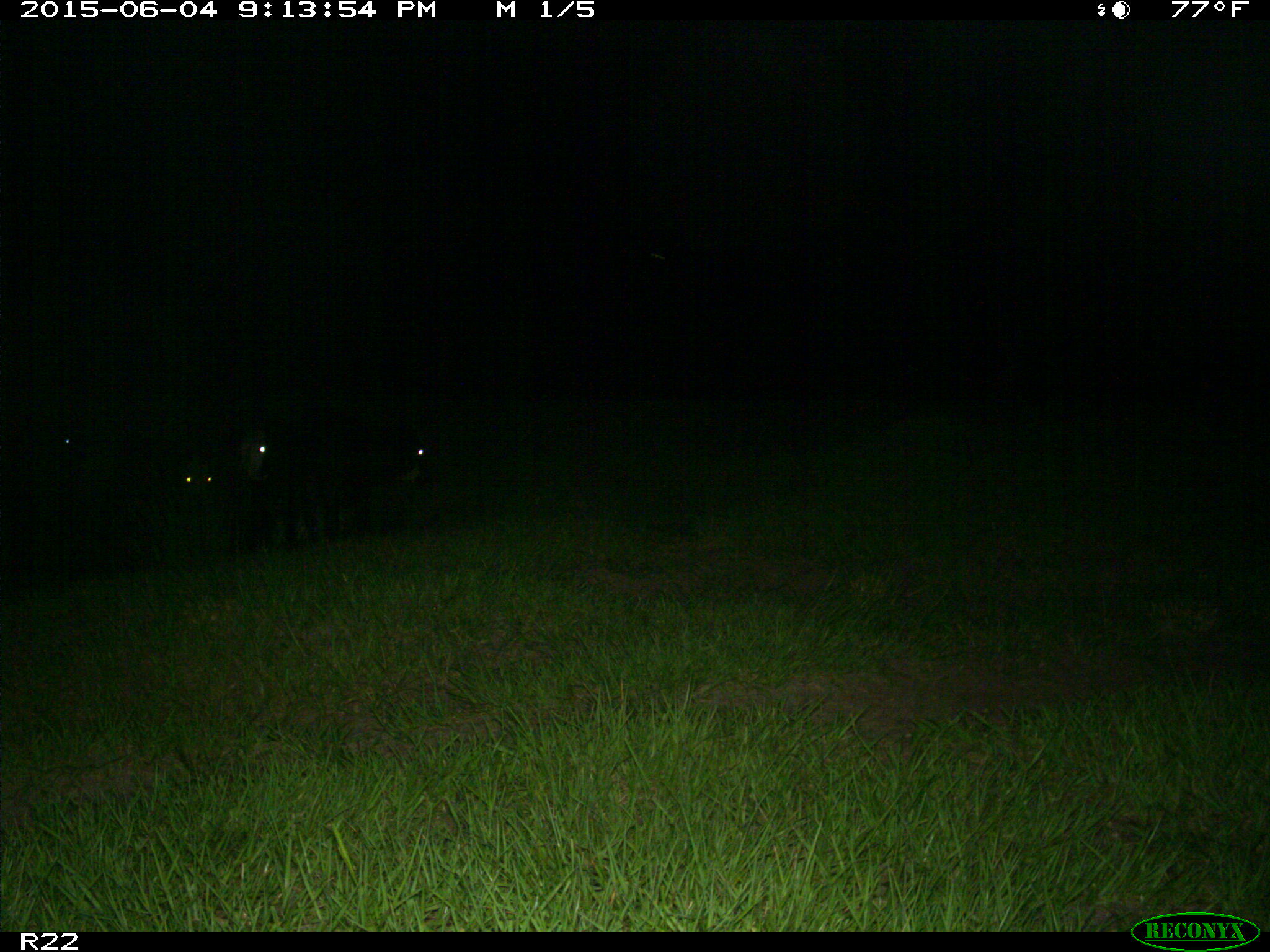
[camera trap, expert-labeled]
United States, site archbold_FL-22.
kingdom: Animalia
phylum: Chordata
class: Mammalia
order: Artiodactyla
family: Bovidae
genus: Bos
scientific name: Bos taurus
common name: domestic cow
Bos taurus (domestic cow).